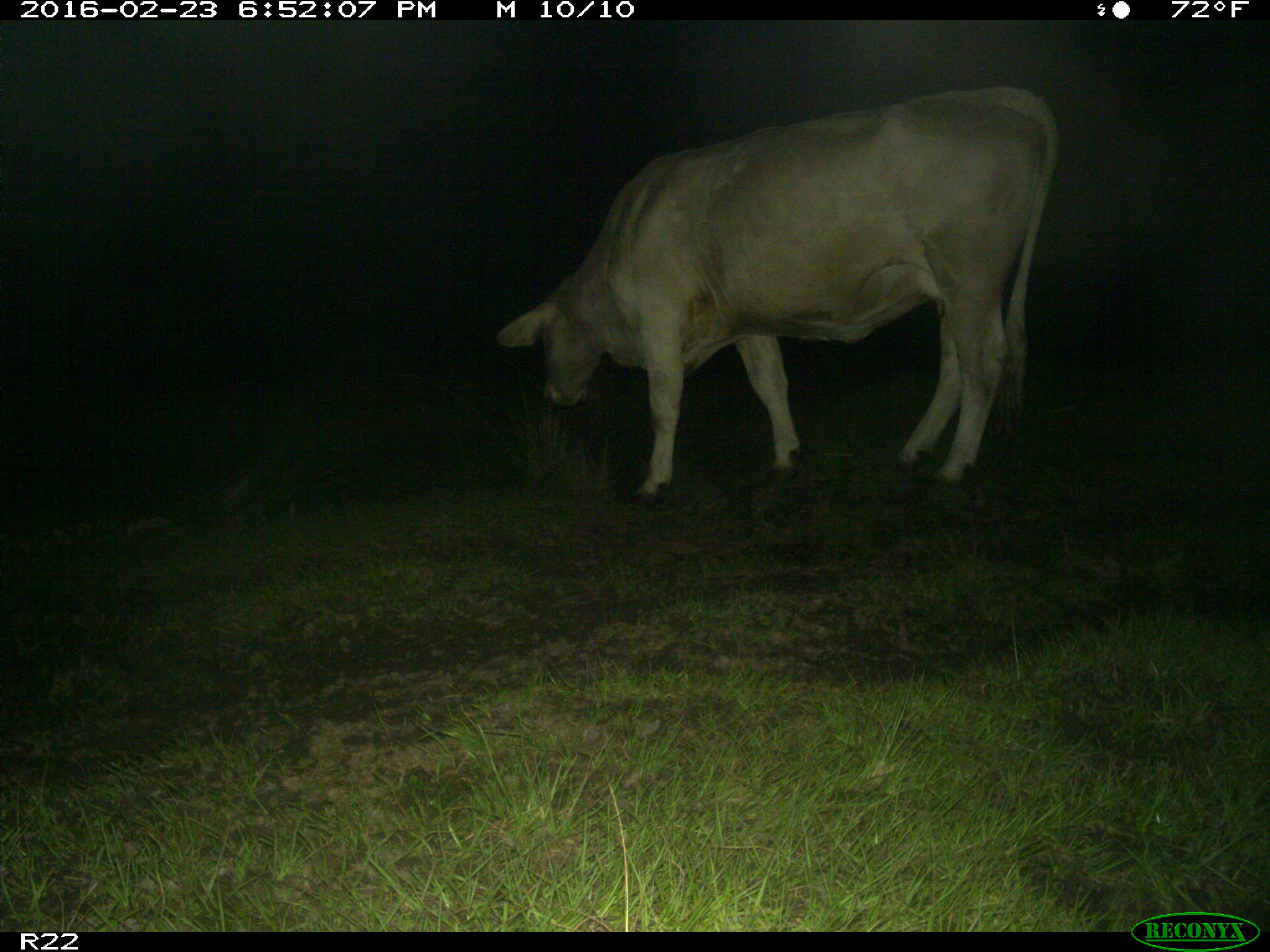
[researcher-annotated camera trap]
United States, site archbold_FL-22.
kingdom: Animalia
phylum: Chordata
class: Mammalia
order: Artiodactyla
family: Bovidae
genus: Bos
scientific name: Bos taurus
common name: domestic cow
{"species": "Bos taurus (domestic cow)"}